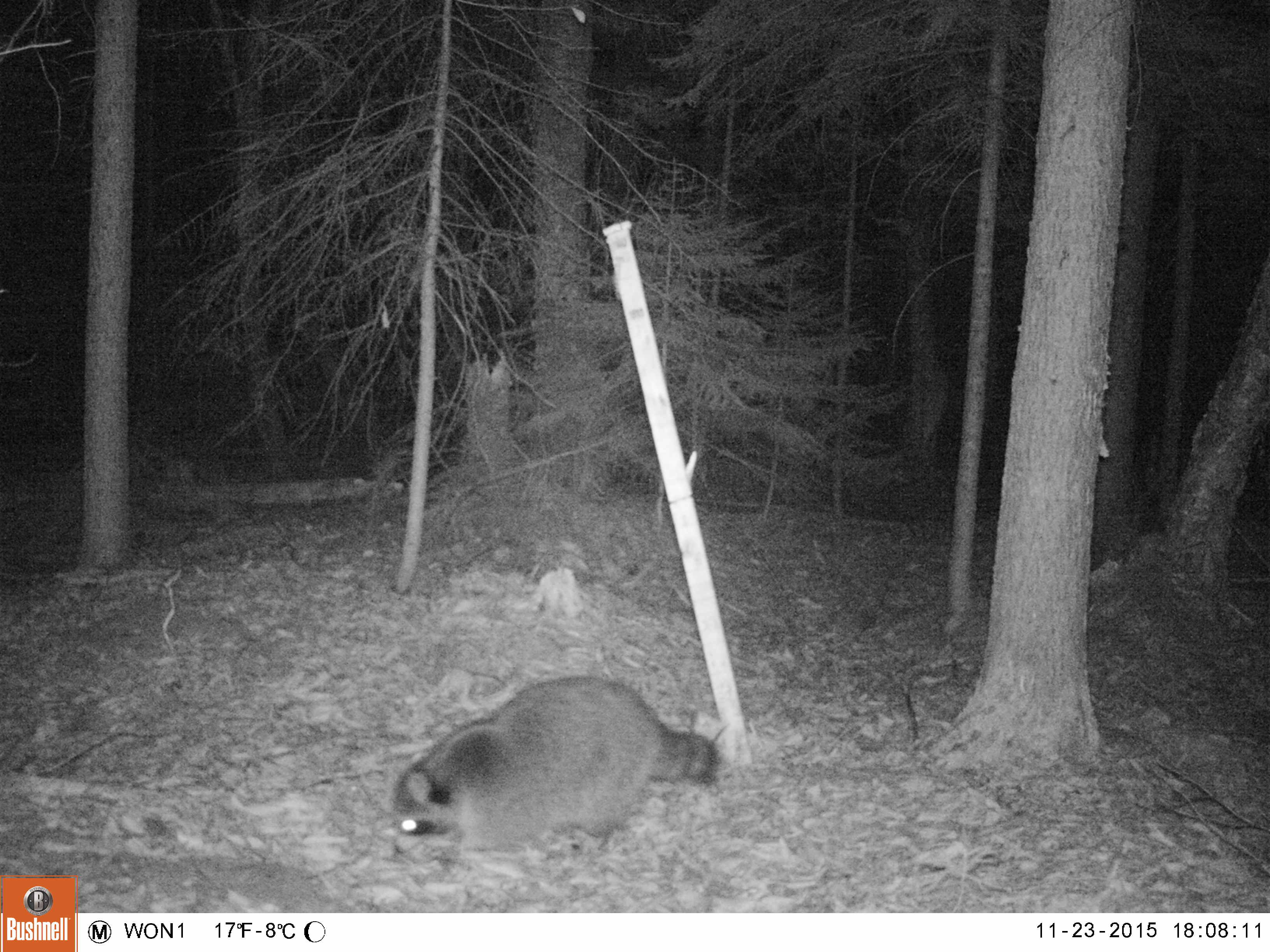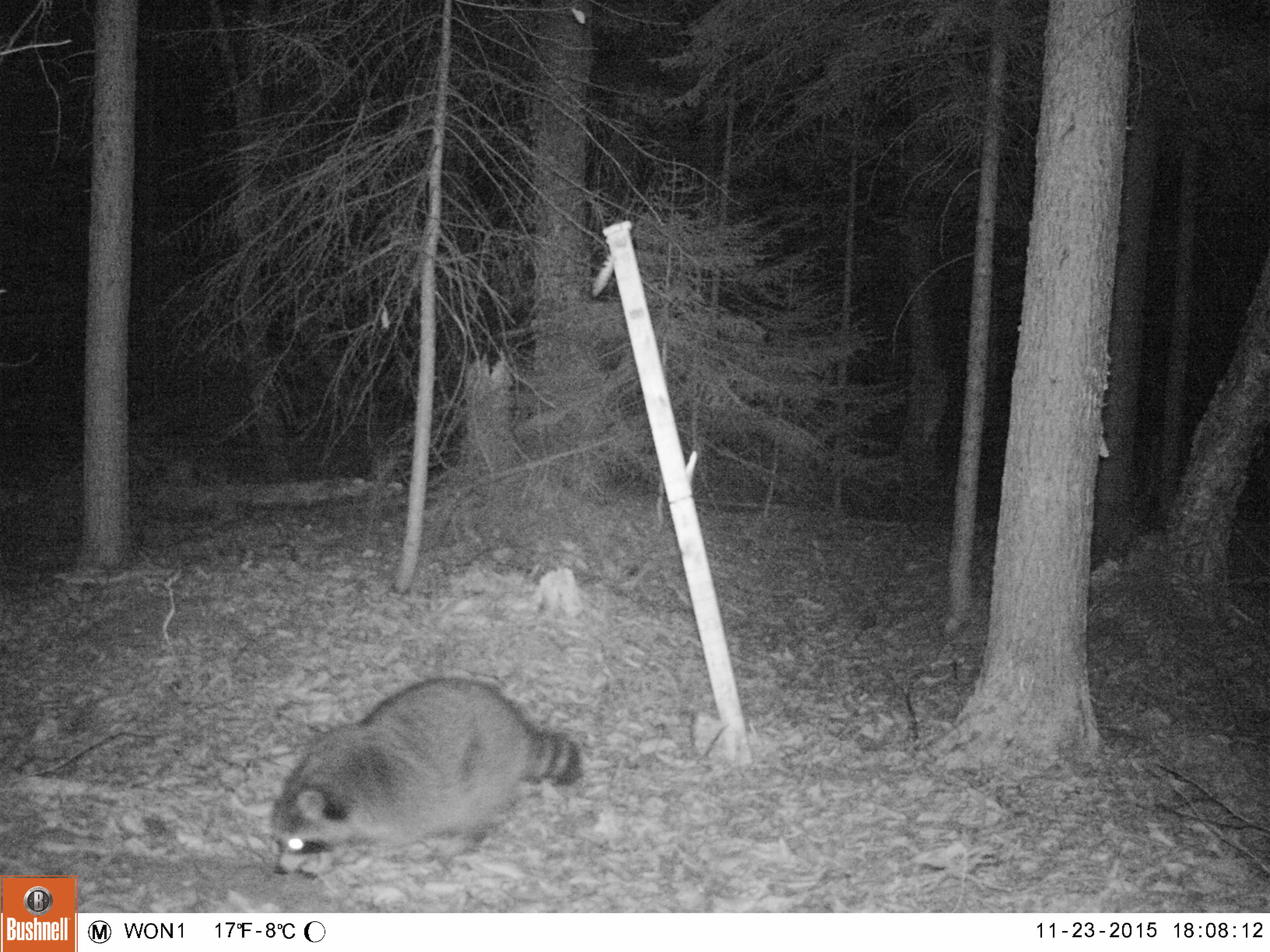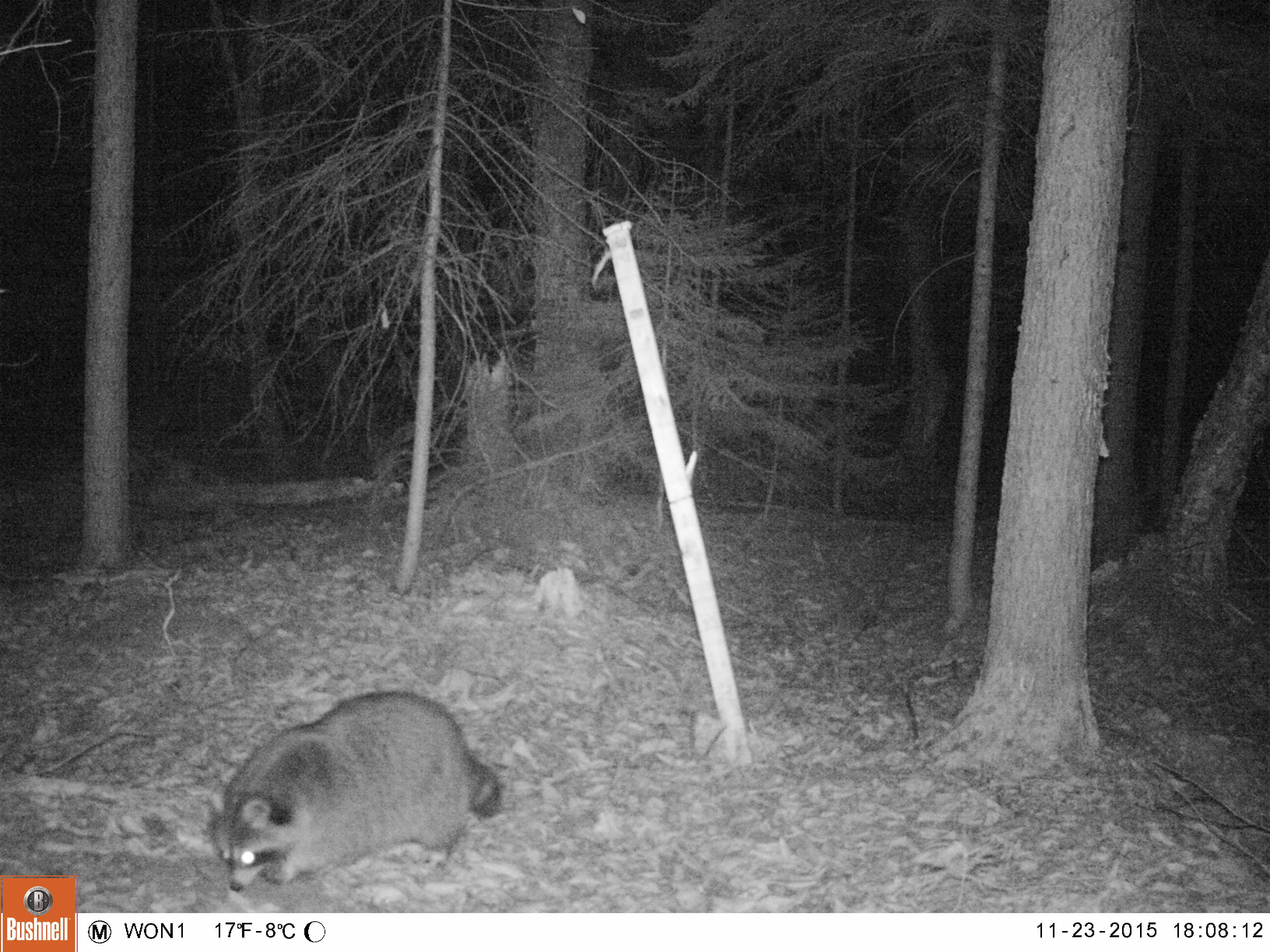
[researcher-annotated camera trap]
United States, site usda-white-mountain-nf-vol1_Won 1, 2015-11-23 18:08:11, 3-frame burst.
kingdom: Animalia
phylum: Chordata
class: Mammalia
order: Carnivora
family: Procyonidae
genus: Procyon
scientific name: Procyon lotor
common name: raccoon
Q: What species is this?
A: Raccoon (Procyon lotor).